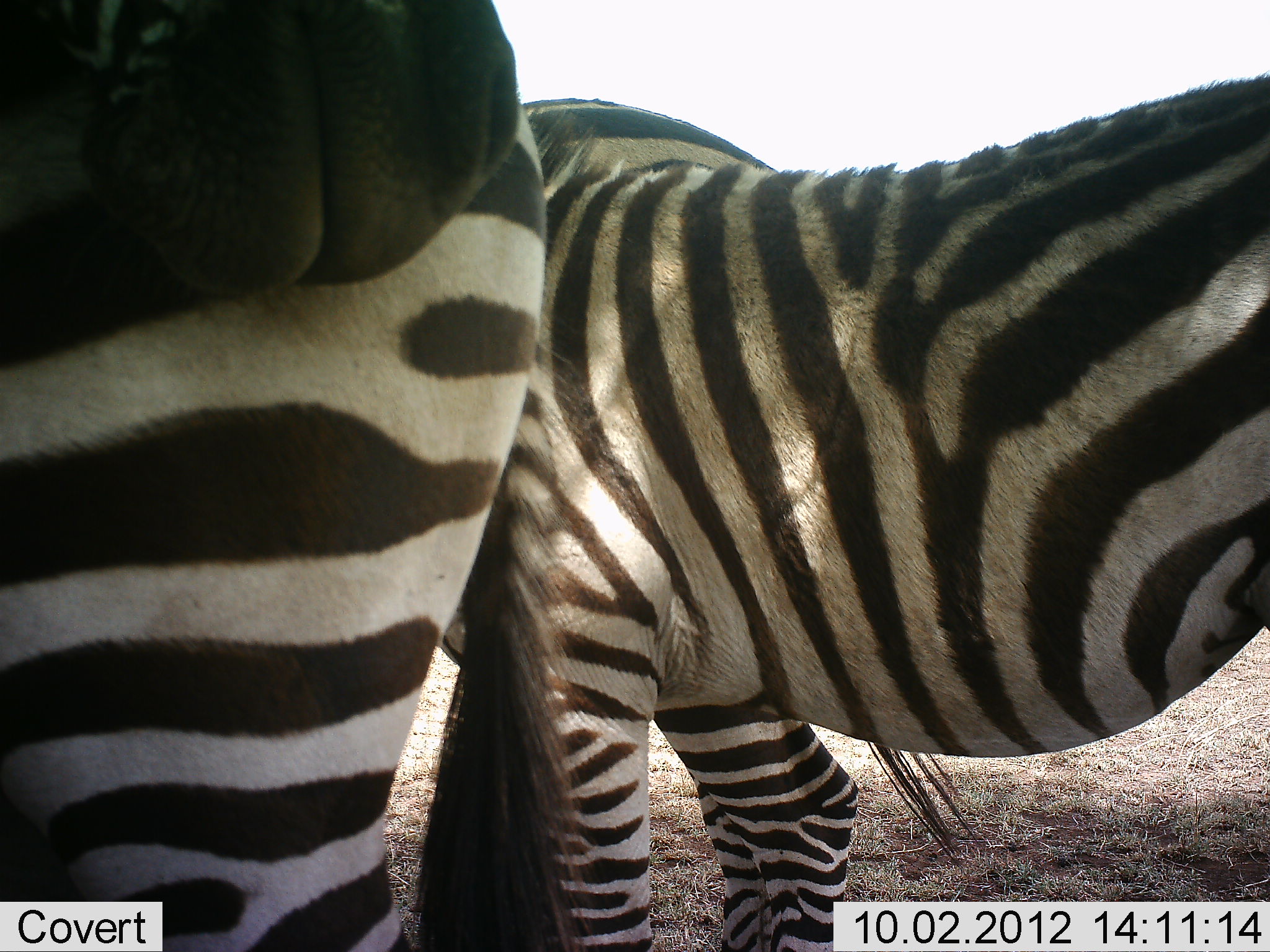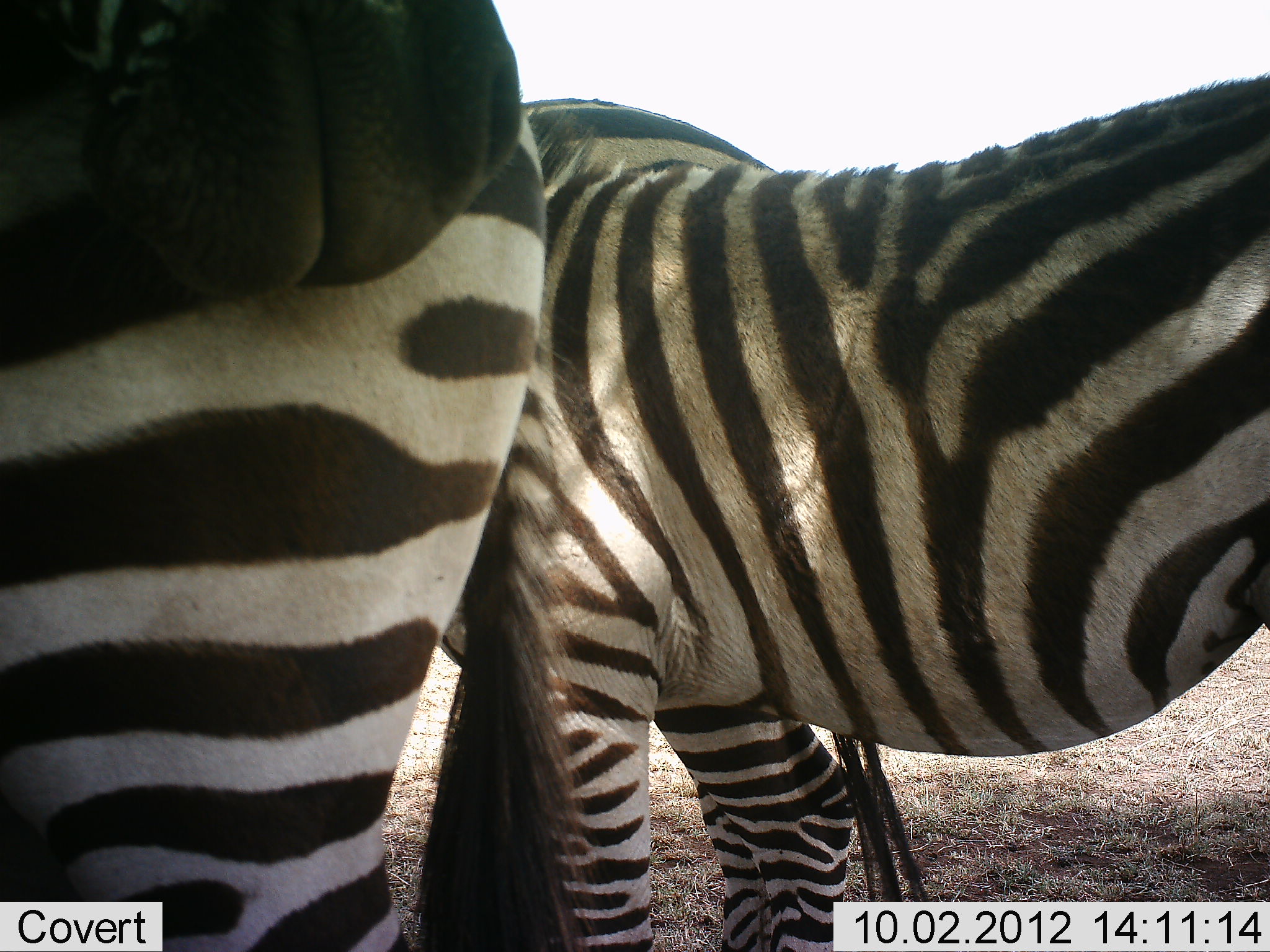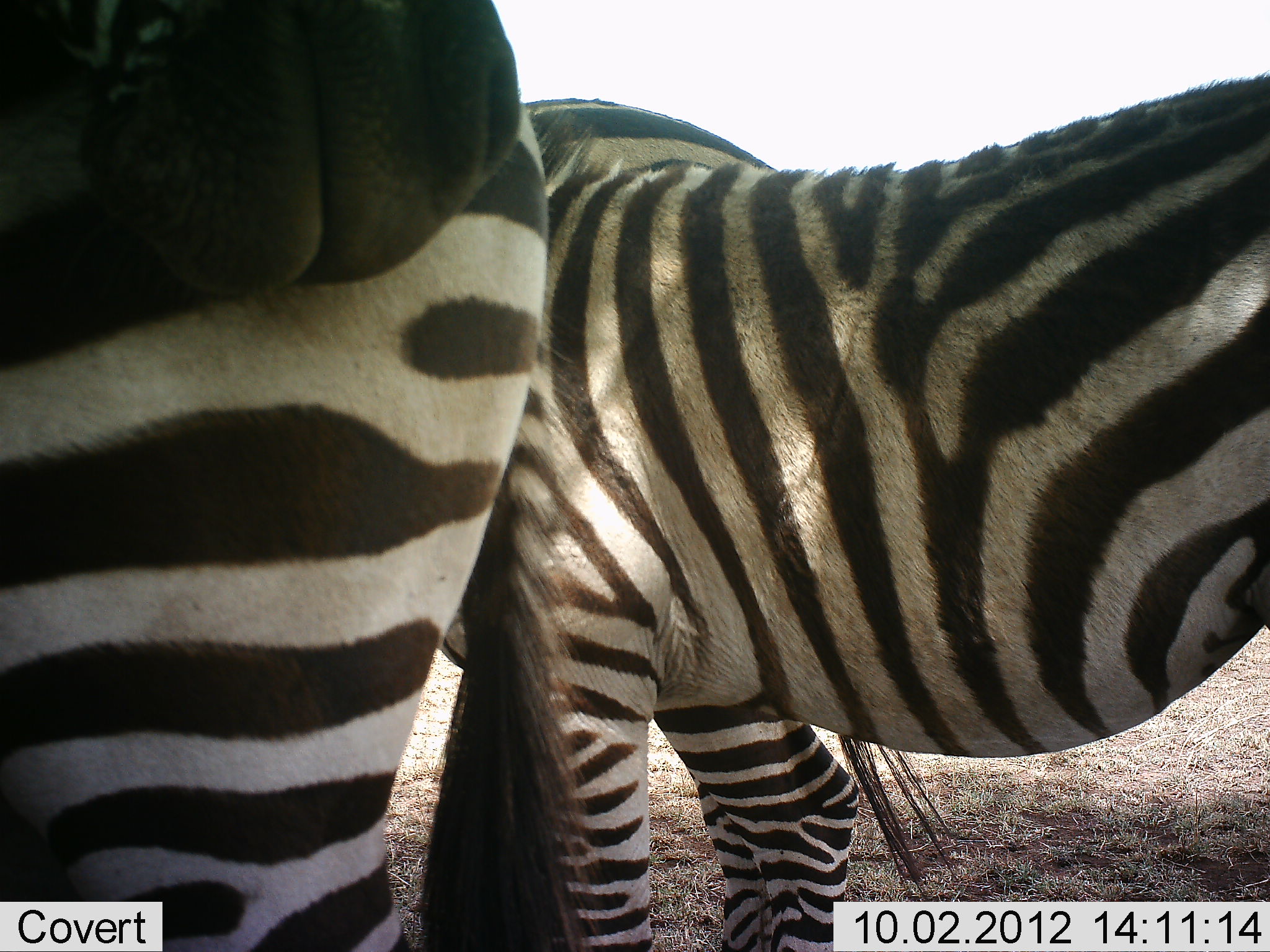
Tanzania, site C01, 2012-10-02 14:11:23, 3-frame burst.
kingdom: Animalia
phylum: Chordata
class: Mammalia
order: Perissodactyla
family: Equidae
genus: Equus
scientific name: Equus quagga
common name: plains zebra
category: zebra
Zebra (plains zebra) (Equus quagga), count 3. Behavior (volunteer vote fractions): standing 100%, resting 0%, moving 0%, interacting 0%. Young present (vote fraction): 0%. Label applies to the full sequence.